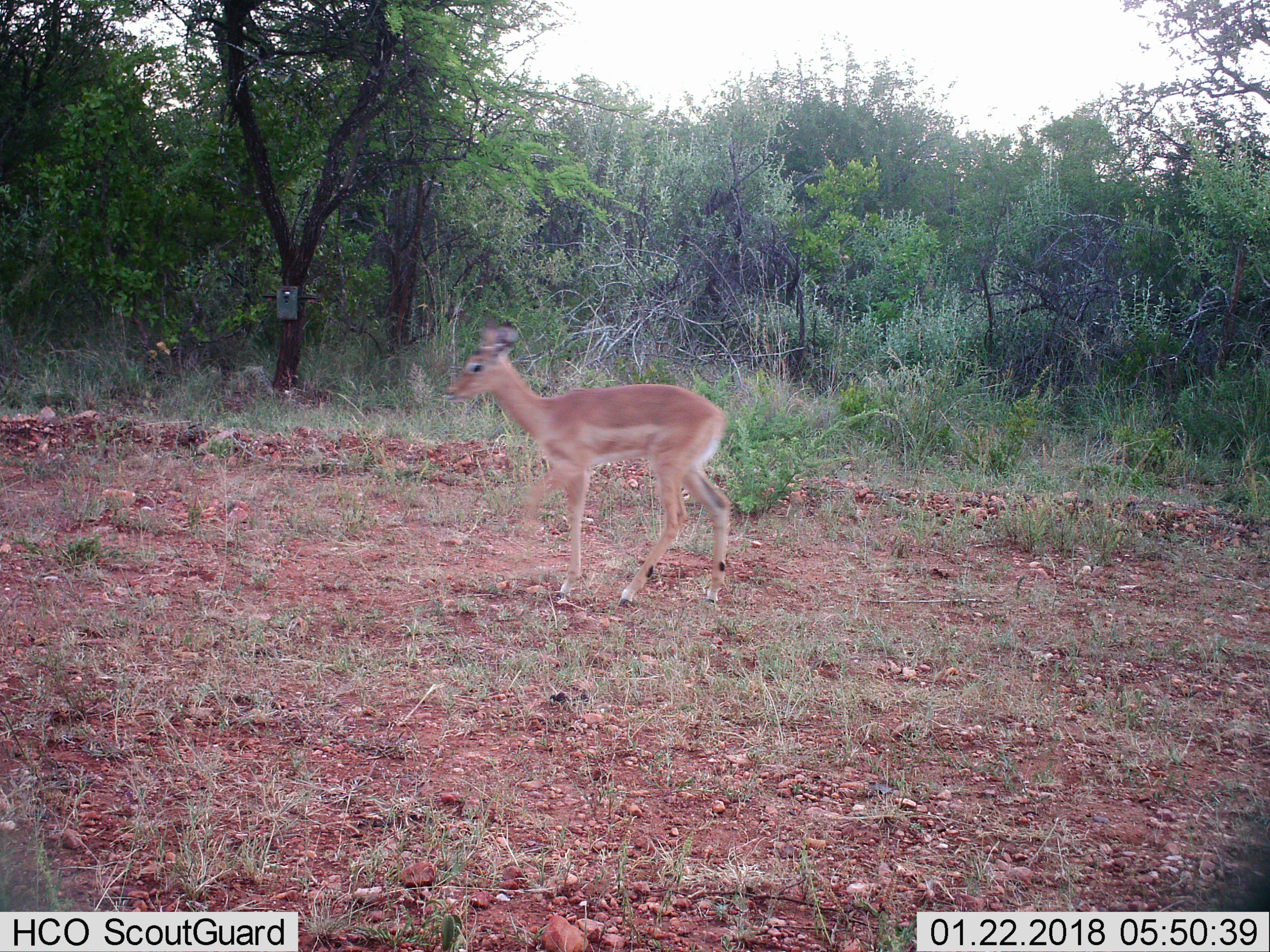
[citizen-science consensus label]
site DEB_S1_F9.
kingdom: Animalia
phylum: Chordata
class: Mammalia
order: Artiodactyla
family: Bovidae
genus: Aepyceros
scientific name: Aepyceros melampus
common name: impala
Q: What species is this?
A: Impala (Aepyceros melampus).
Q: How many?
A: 1.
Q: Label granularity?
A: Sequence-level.